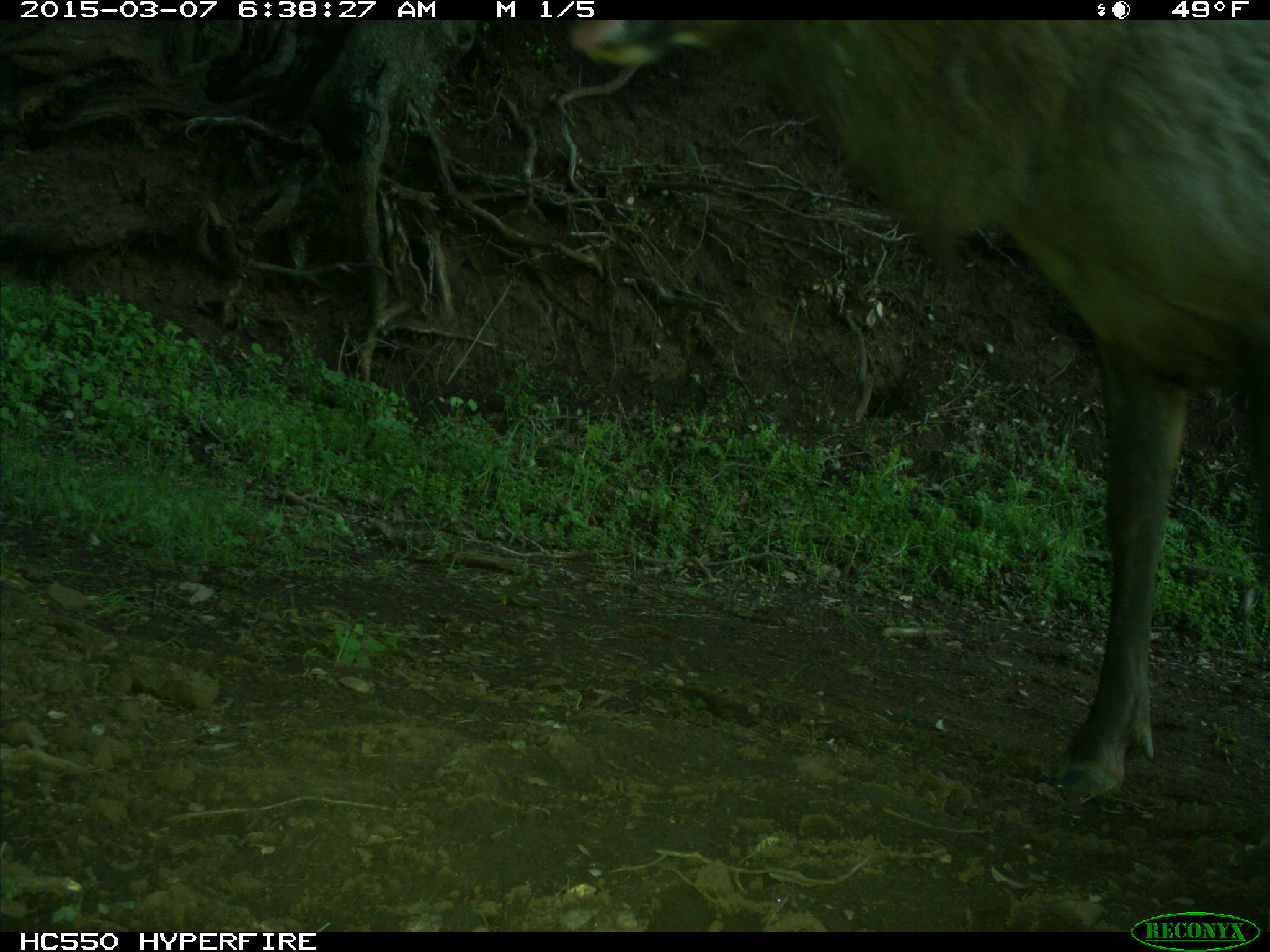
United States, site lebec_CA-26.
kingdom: Animalia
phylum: Chordata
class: Mammalia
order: Artiodactyla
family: Cervidae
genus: Cervus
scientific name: Cervus canadensis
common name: elk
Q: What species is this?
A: Cervus canadensis (elk).